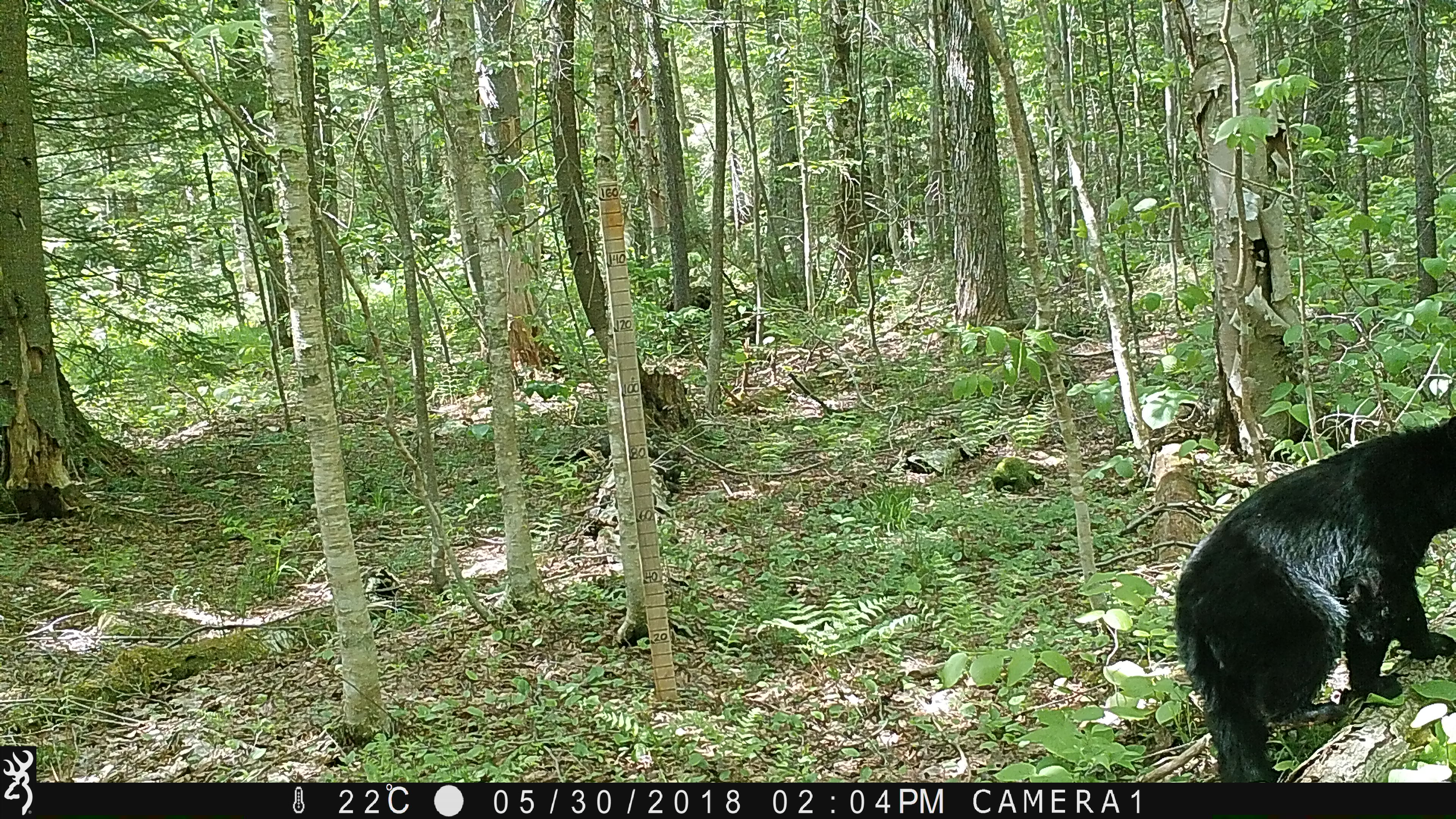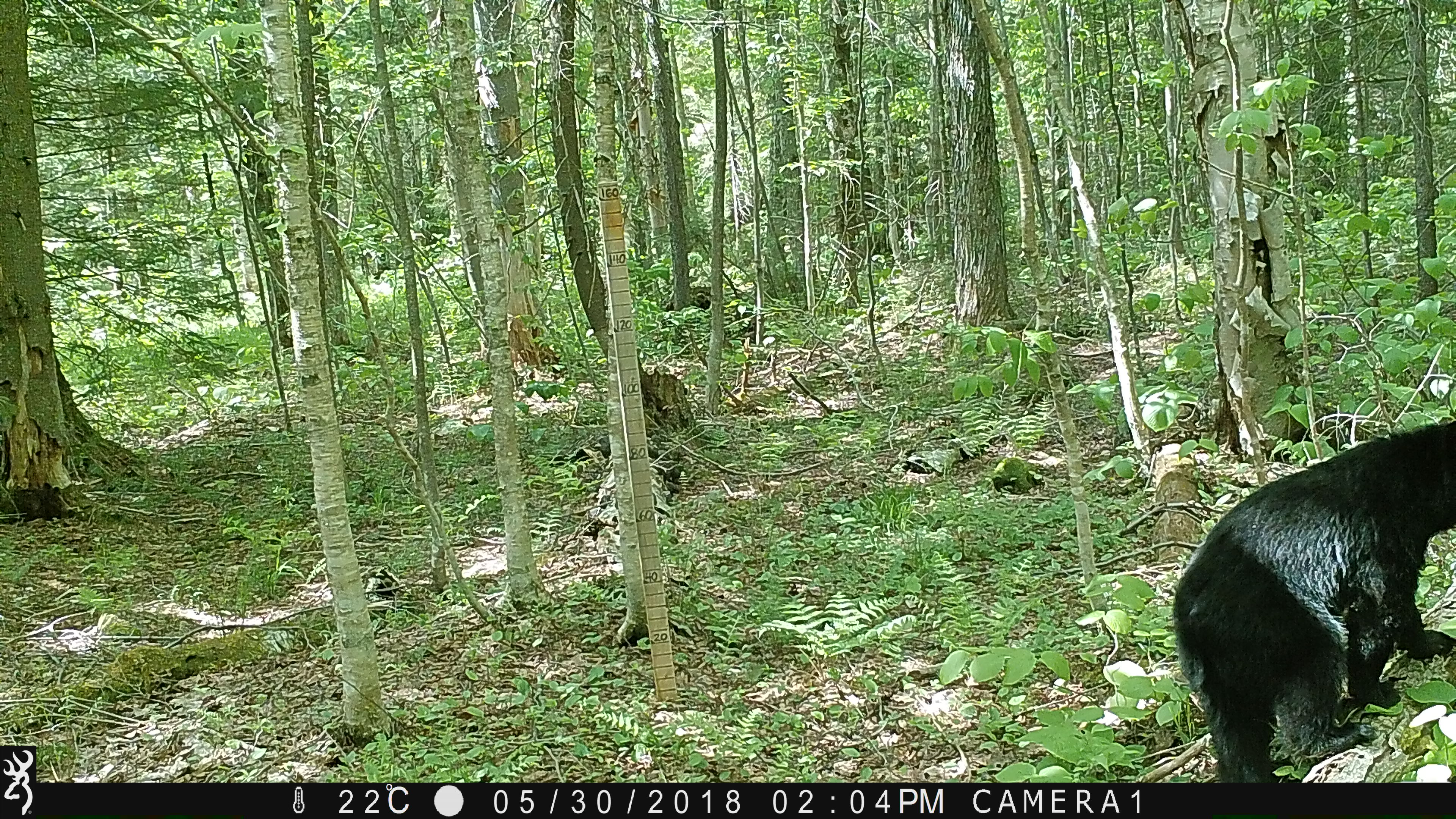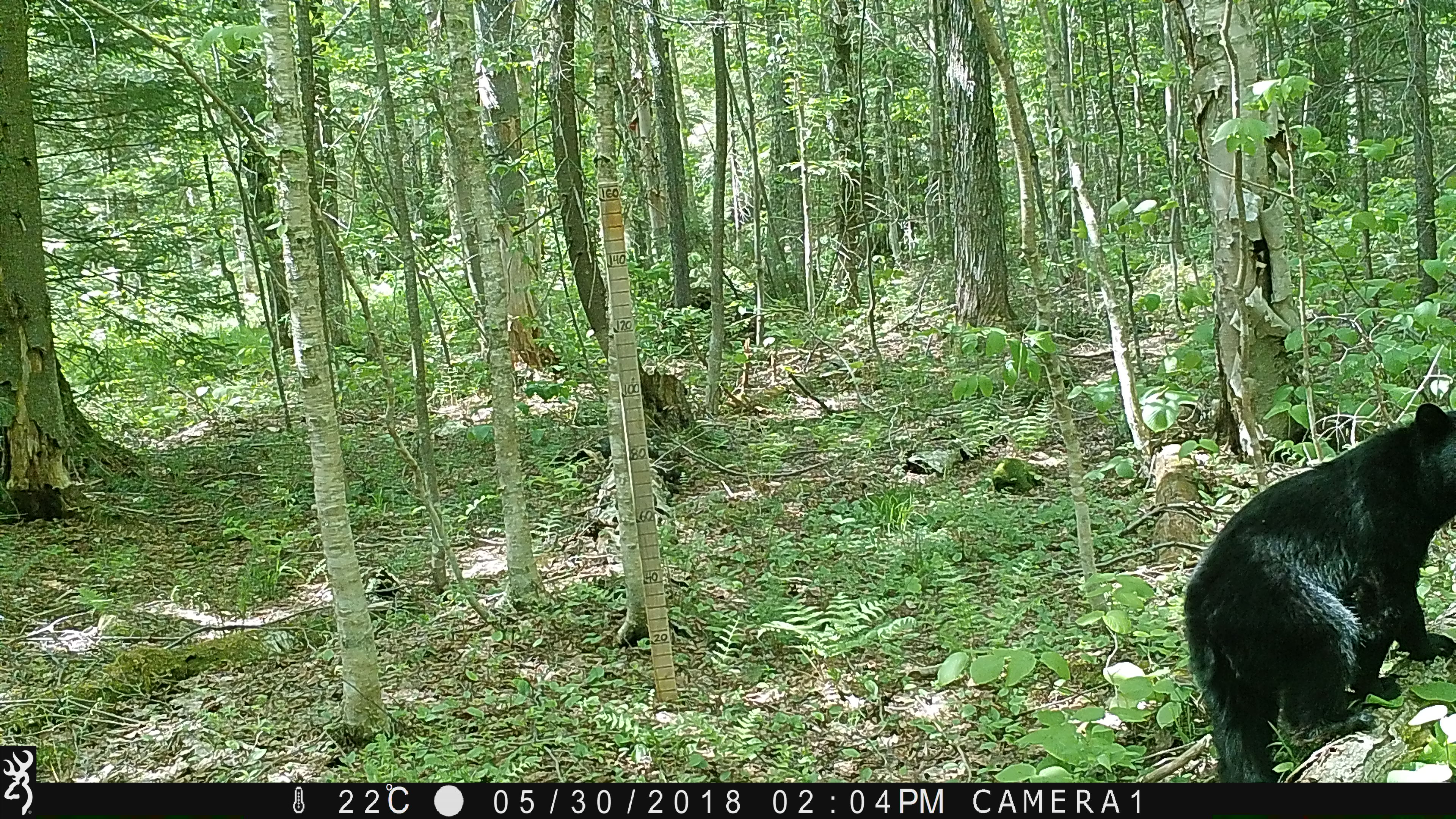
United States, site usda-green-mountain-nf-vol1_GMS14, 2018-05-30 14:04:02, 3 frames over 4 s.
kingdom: Animalia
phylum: Chordata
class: Mammalia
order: Carnivora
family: Ursidae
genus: Ursus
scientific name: Ursus americanus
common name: black bear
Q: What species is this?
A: Black bear (Ursus americanus).